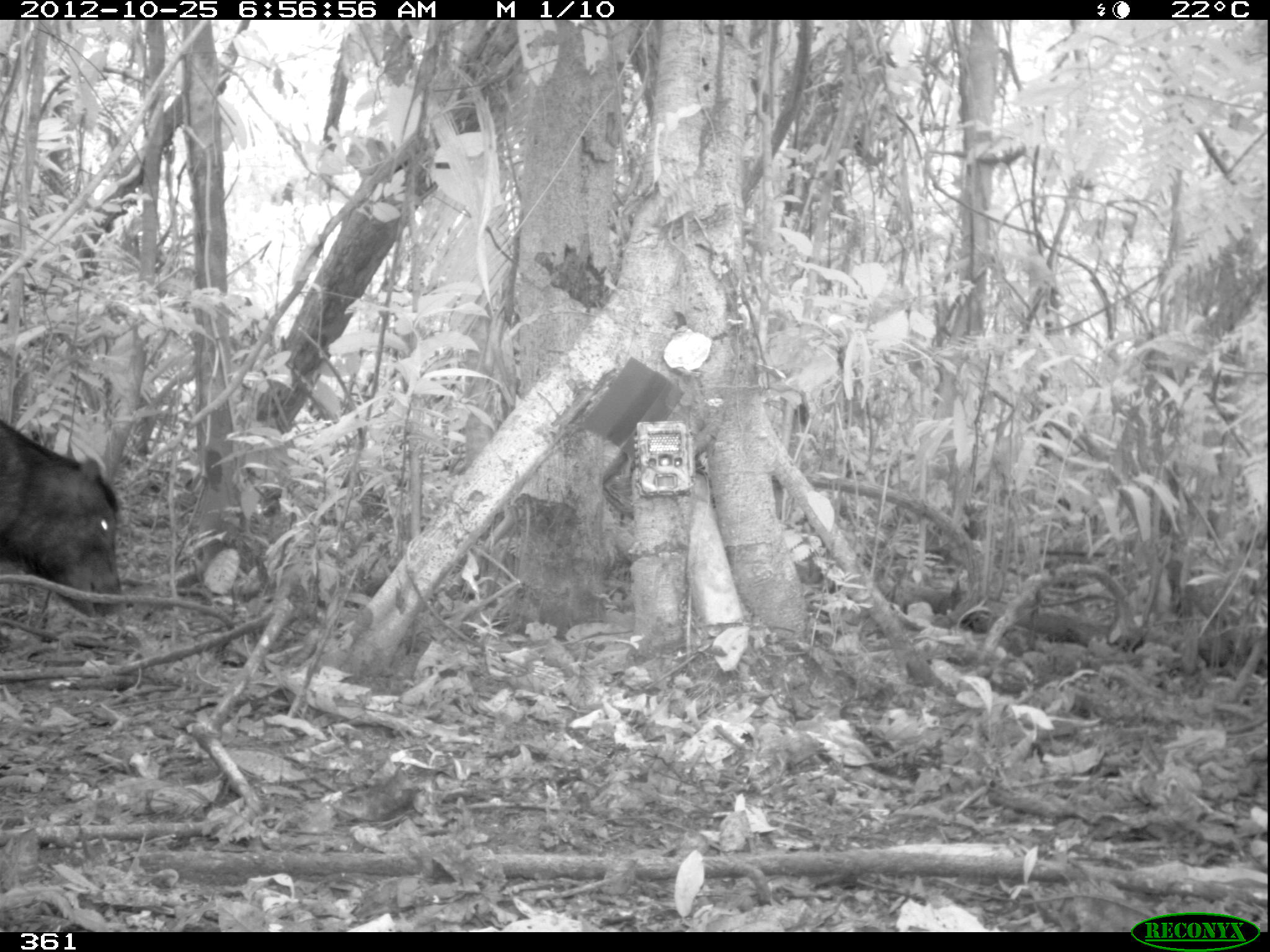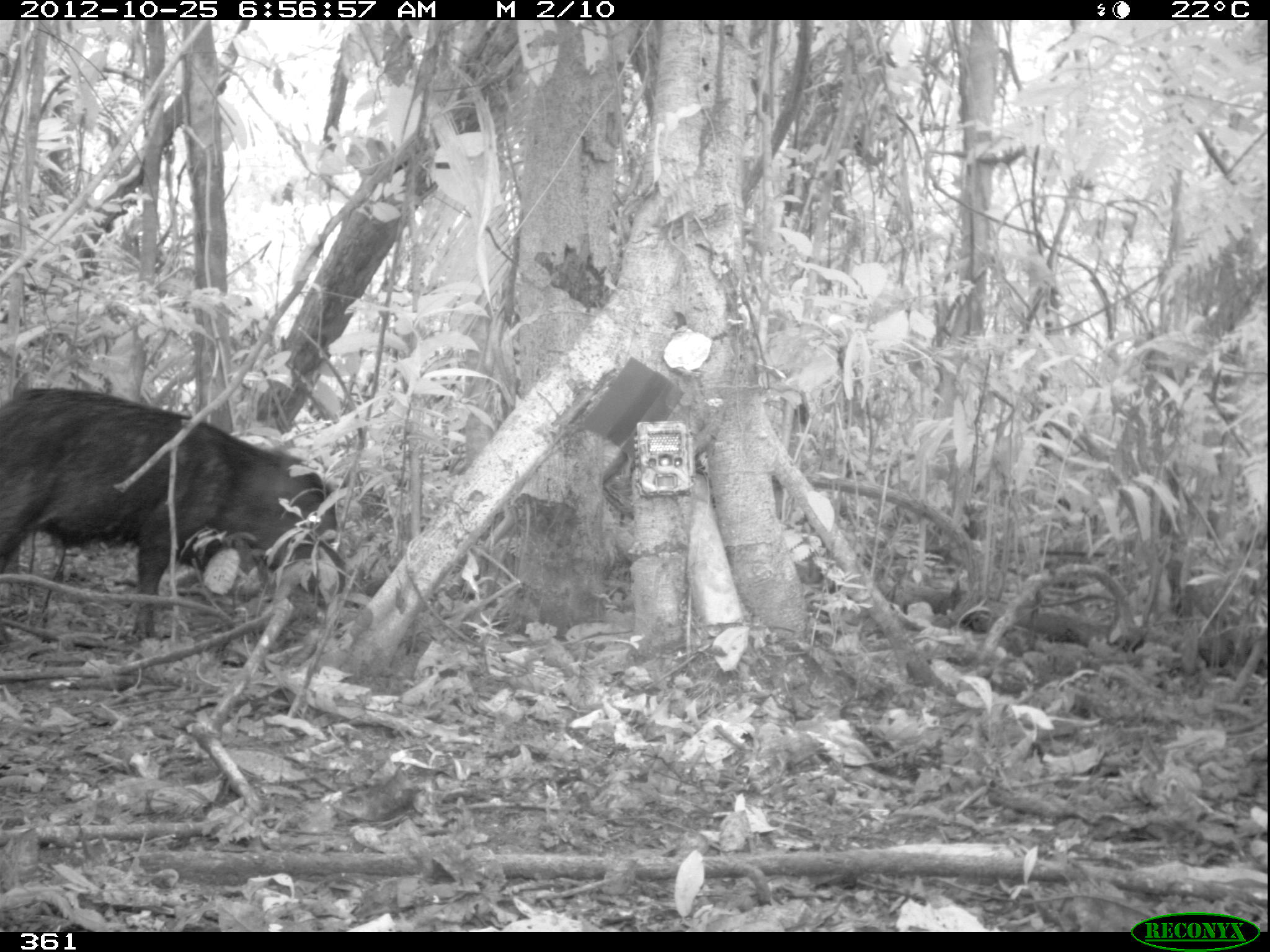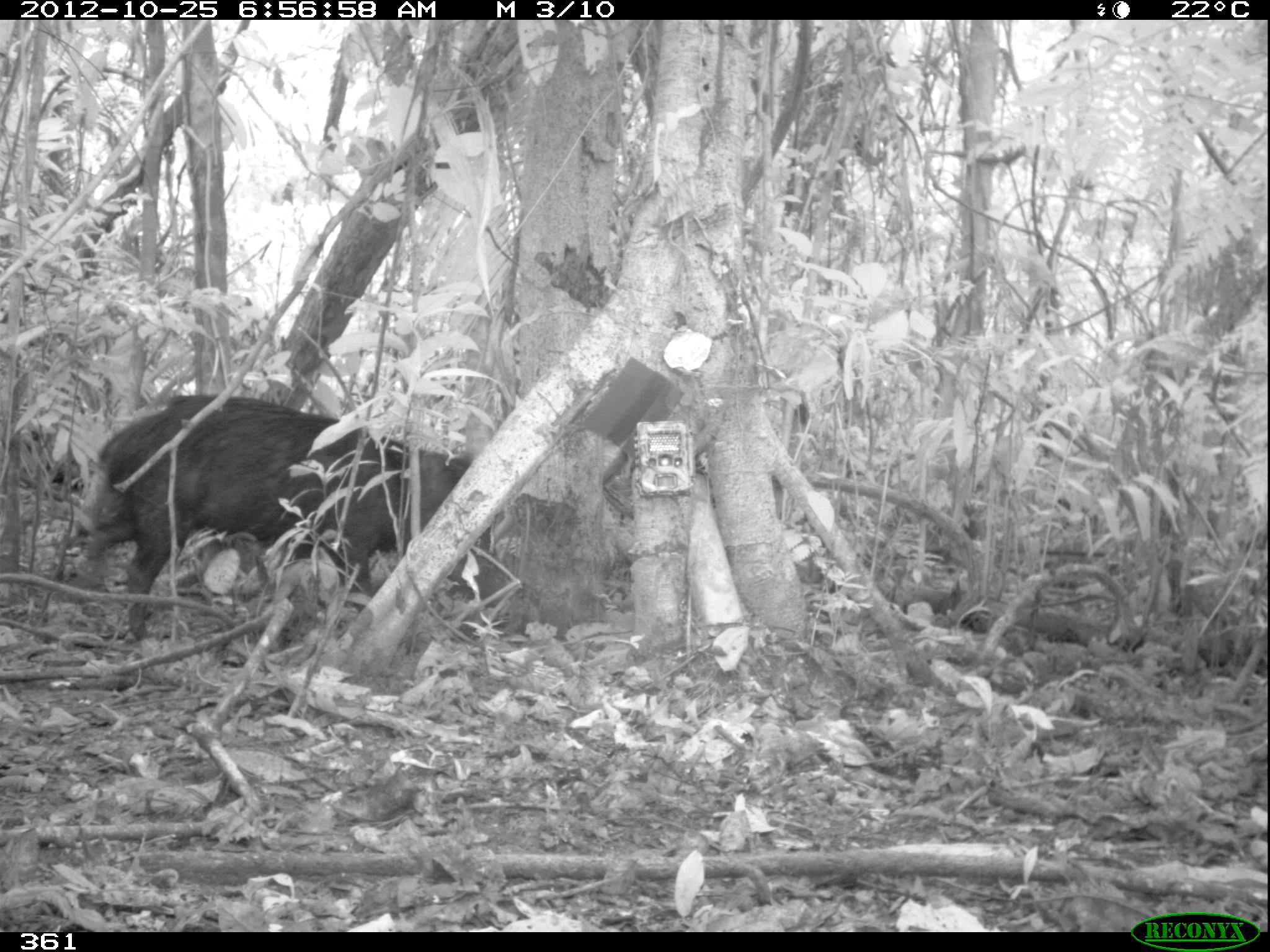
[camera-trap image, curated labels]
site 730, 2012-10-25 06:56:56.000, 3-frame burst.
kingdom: Animalia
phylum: Chordata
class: Mammalia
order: Artiodactyla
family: Tayassuidae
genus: Tayassu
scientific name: Tayassu pecari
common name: white-lipped peccary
Tayassu pecari (white-lipped peccary).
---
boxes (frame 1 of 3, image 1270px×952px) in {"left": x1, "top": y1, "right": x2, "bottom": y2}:
tayassu pecari: {"left": 0, "top": 417, "right": 125, "bottom": 619}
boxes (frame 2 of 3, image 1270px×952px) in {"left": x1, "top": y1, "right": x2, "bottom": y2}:
tayassu pecari: {"left": 0, "top": 382, "right": 343, "bottom": 649}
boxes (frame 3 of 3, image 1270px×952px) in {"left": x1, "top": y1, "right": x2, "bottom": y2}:
tayassu pecari: {"left": 69, "top": 395, "right": 502, "bottom": 651}